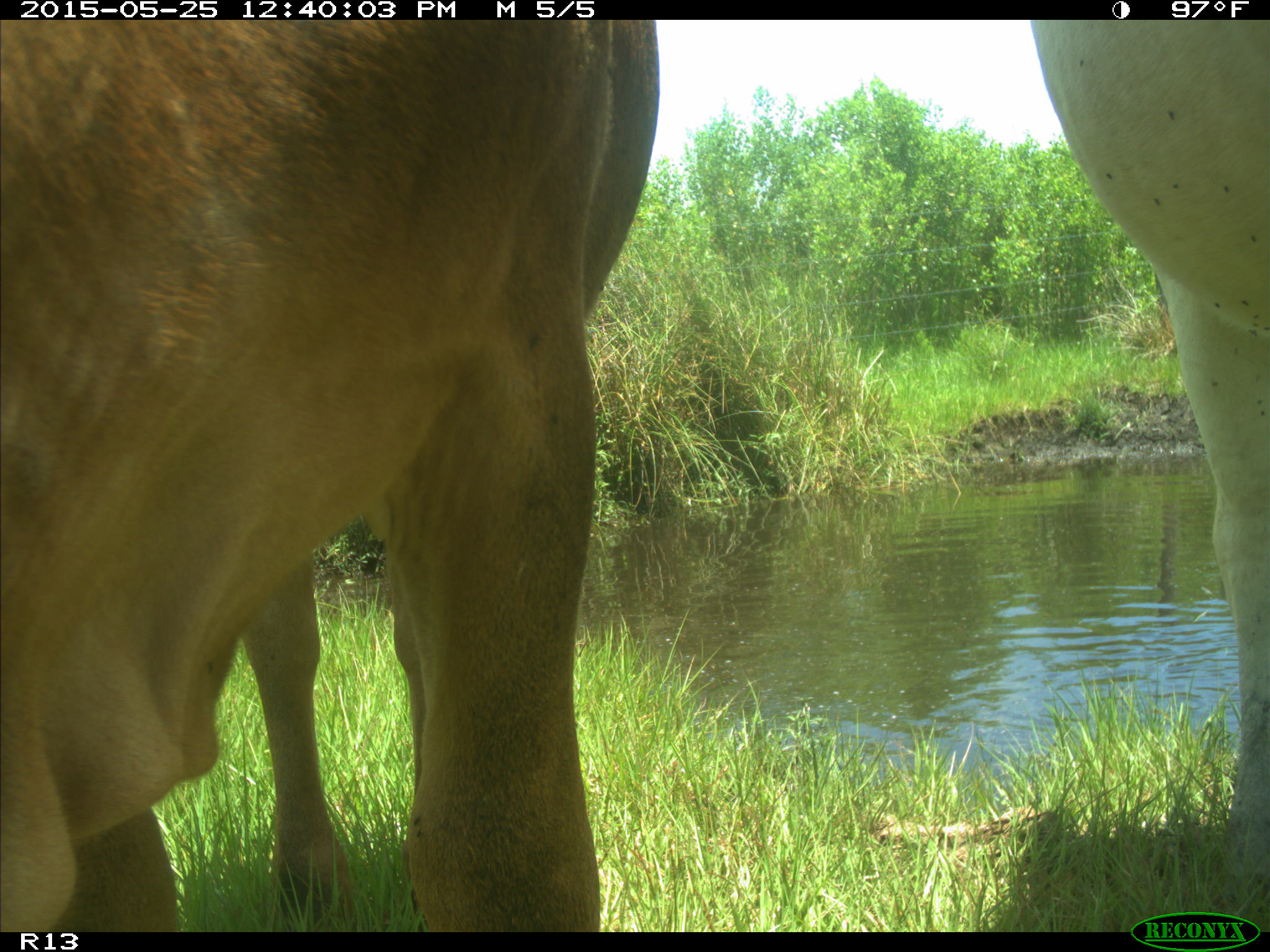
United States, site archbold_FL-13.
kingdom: Animalia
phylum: Chordata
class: Mammalia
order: Artiodactyla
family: Bovidae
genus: Bos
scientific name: Bos taurus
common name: domestic cow